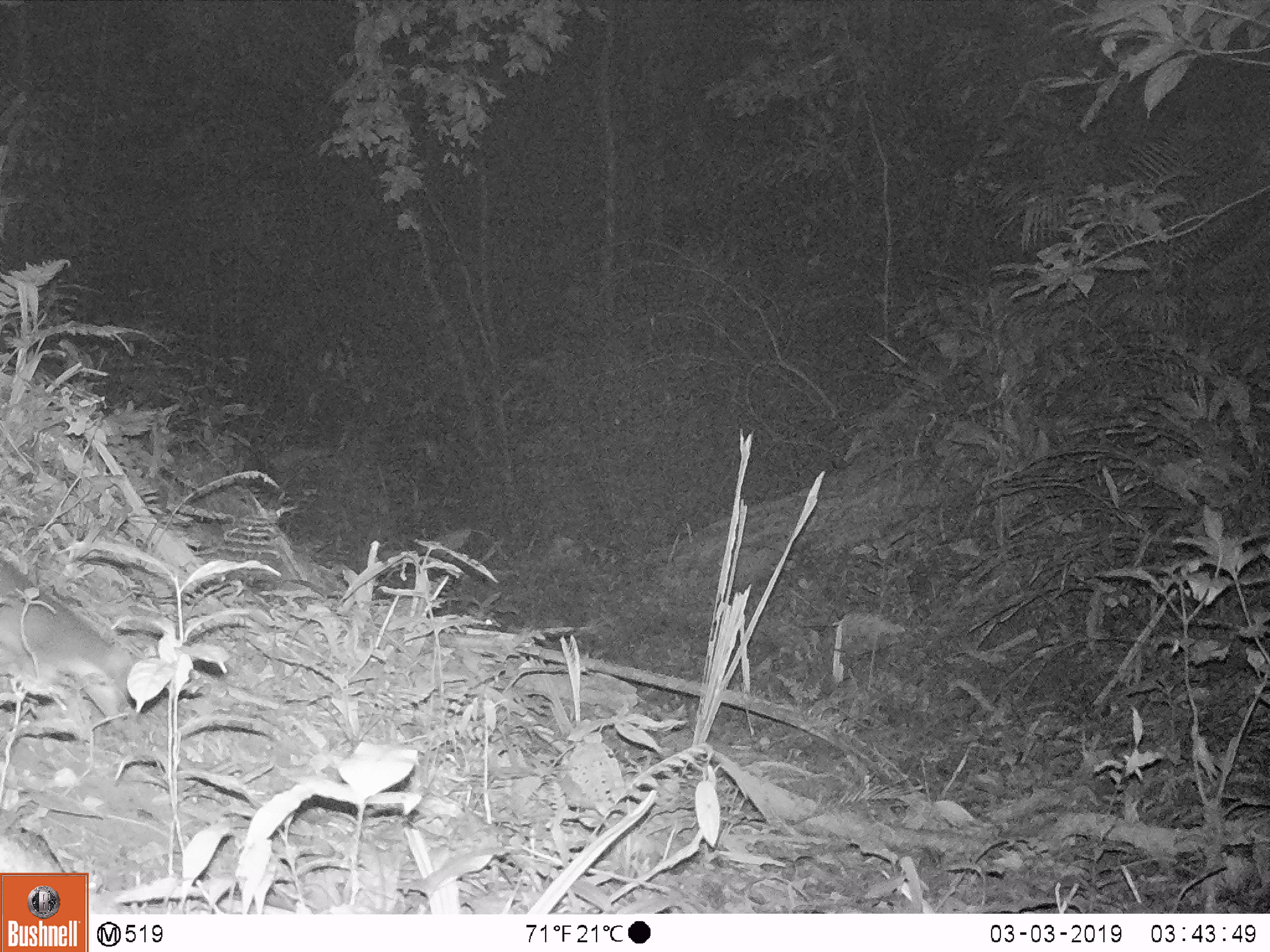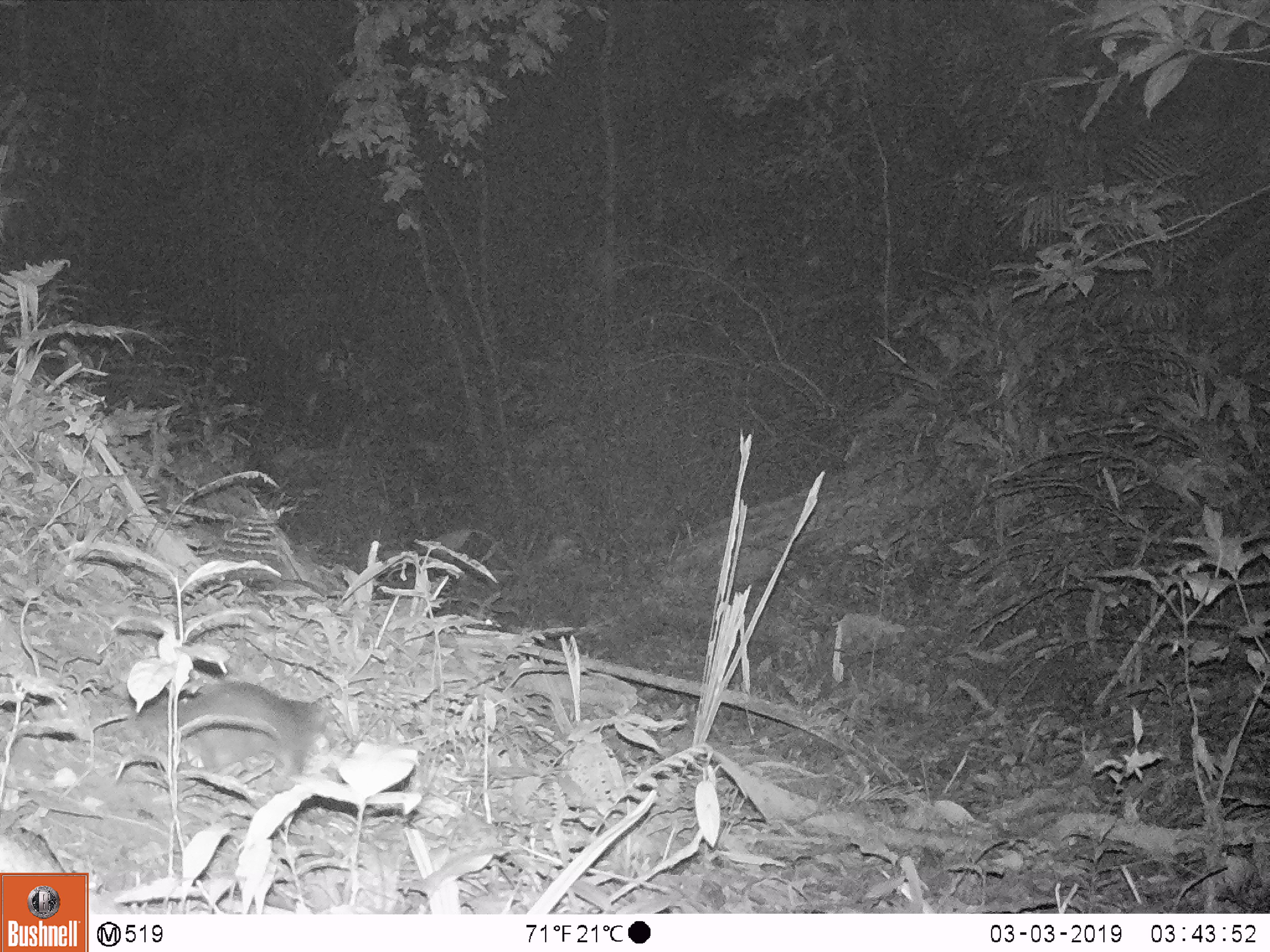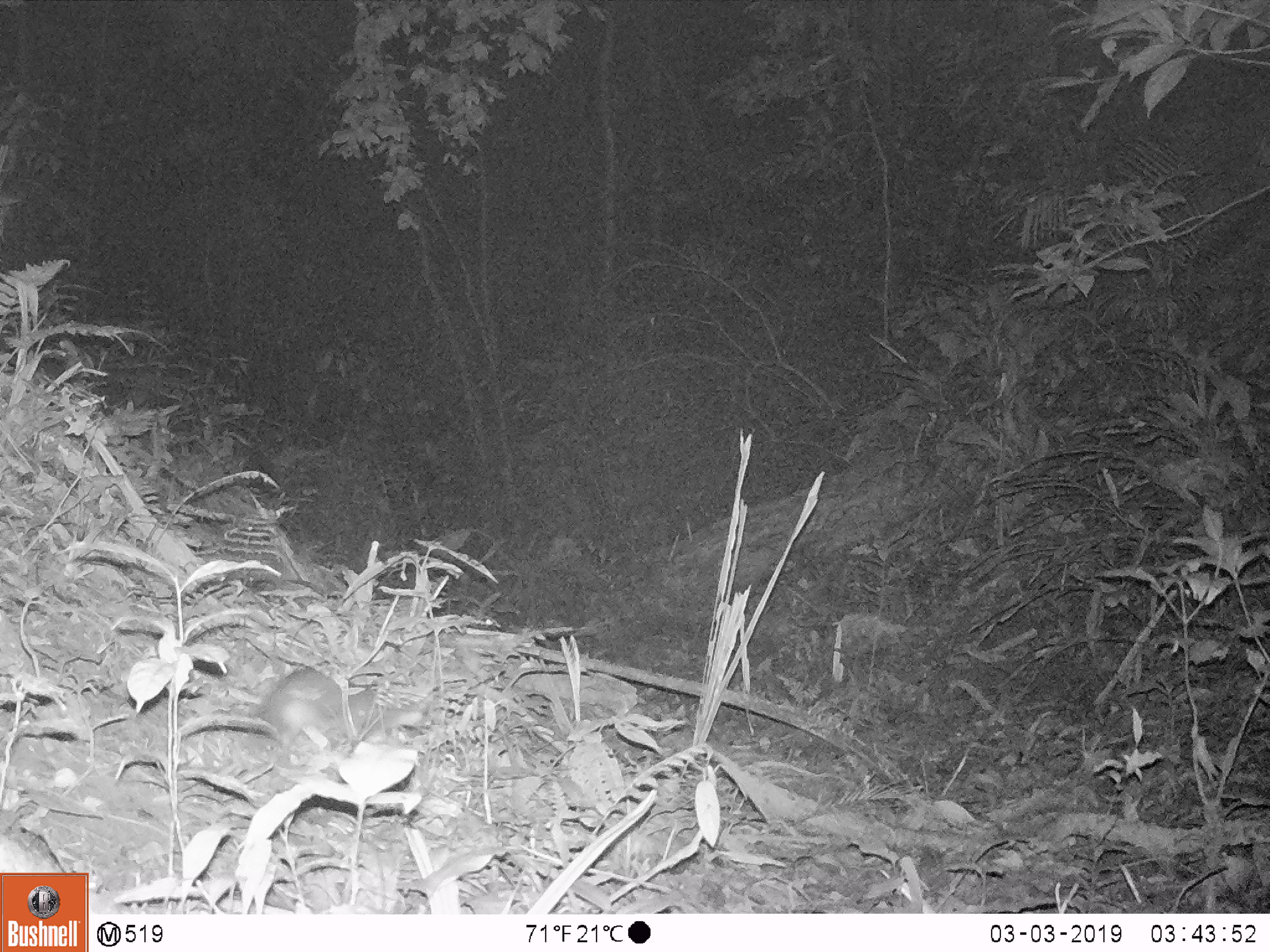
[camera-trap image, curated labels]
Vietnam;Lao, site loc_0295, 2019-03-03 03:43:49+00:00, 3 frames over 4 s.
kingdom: Animalia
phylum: Chordata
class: Mammalia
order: Carnivora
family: Mustelidae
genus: Melogale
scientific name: Melogale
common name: ferret badger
Ferret badger (Melogale). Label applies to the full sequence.